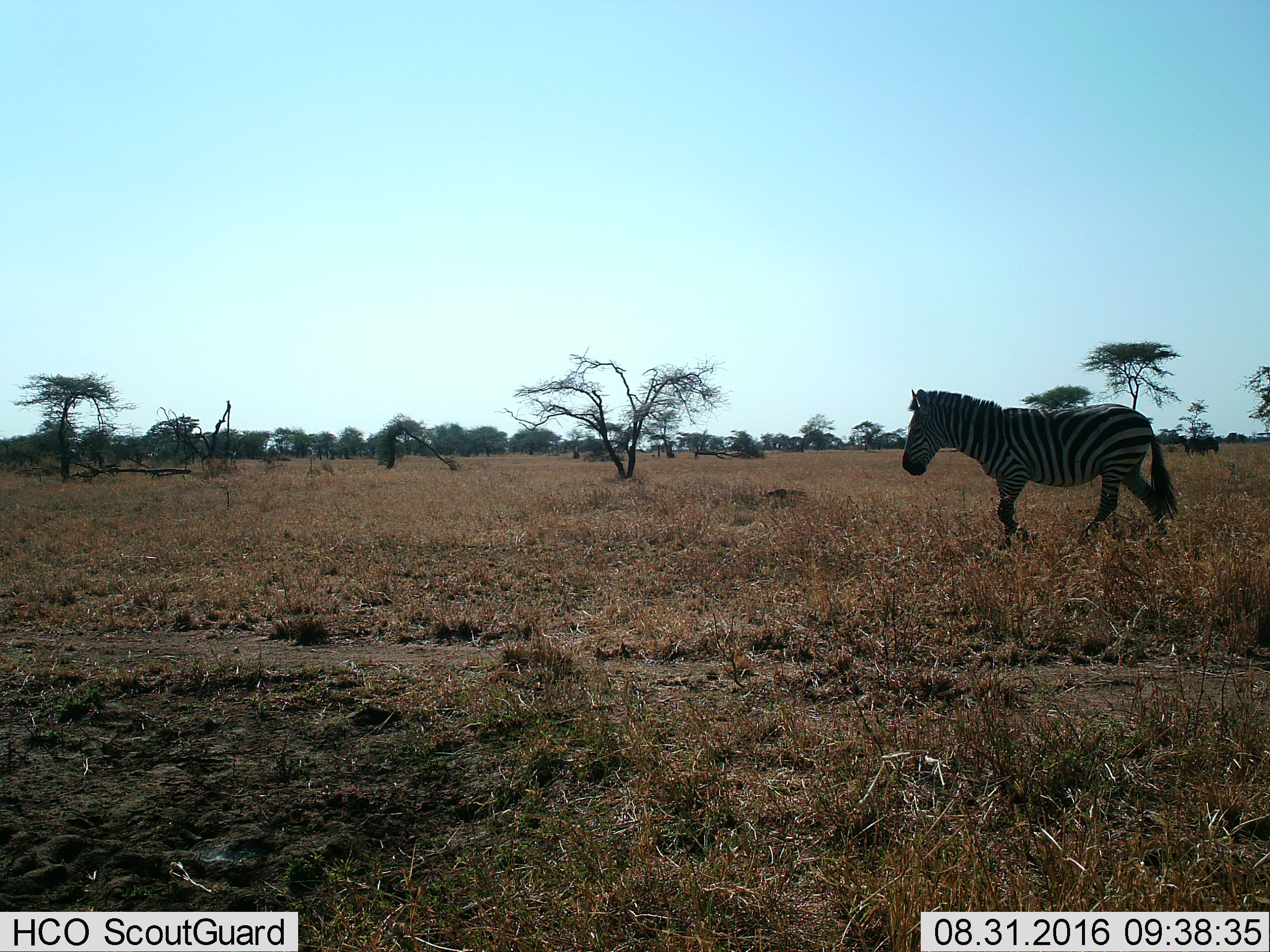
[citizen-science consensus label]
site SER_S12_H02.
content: unidentified animal